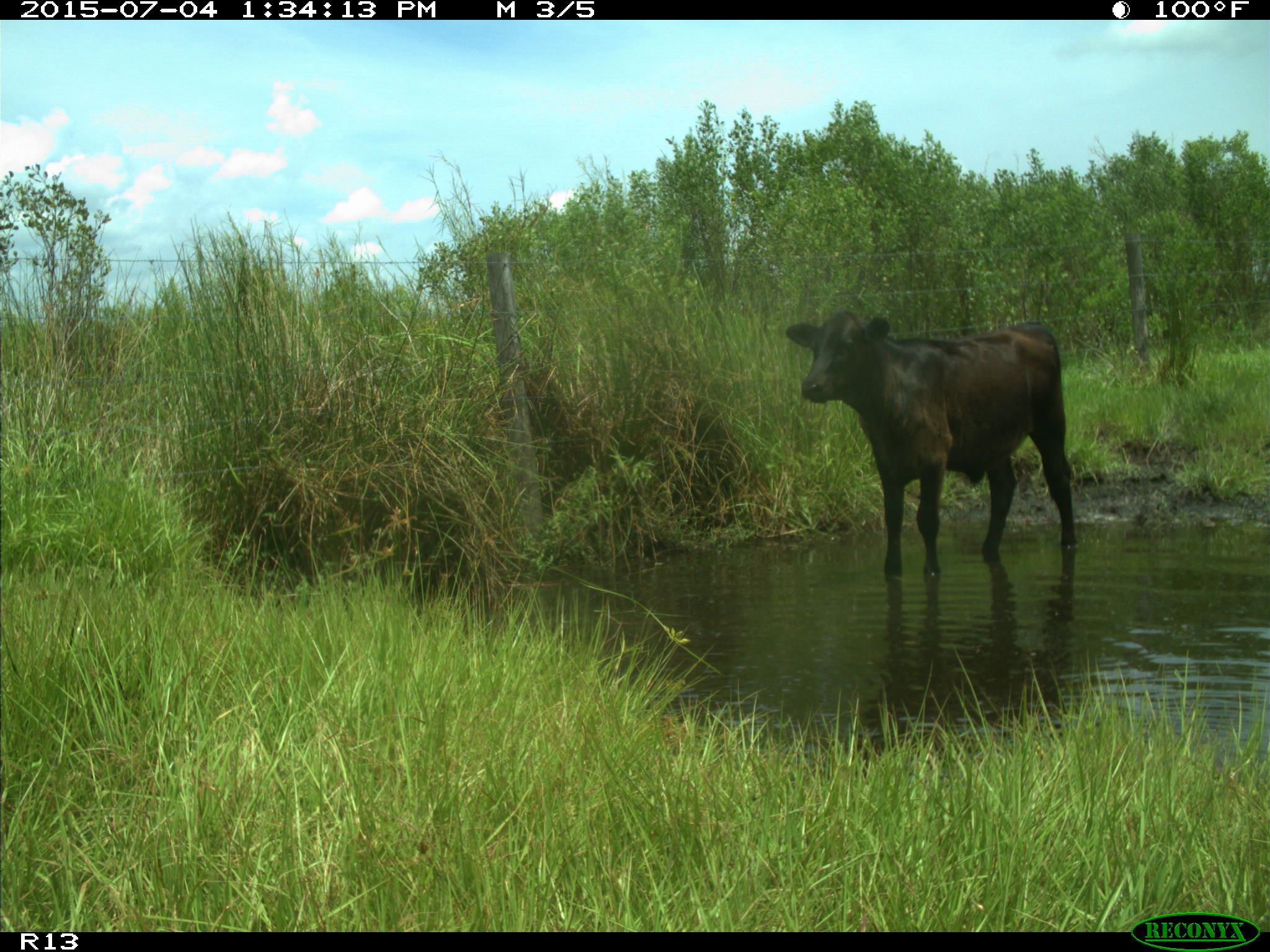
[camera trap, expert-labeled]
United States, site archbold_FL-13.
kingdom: Animalia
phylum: Chordata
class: Mammalia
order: Artiodactyla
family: Bovidae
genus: Bos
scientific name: Bos taurus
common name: domestic cow